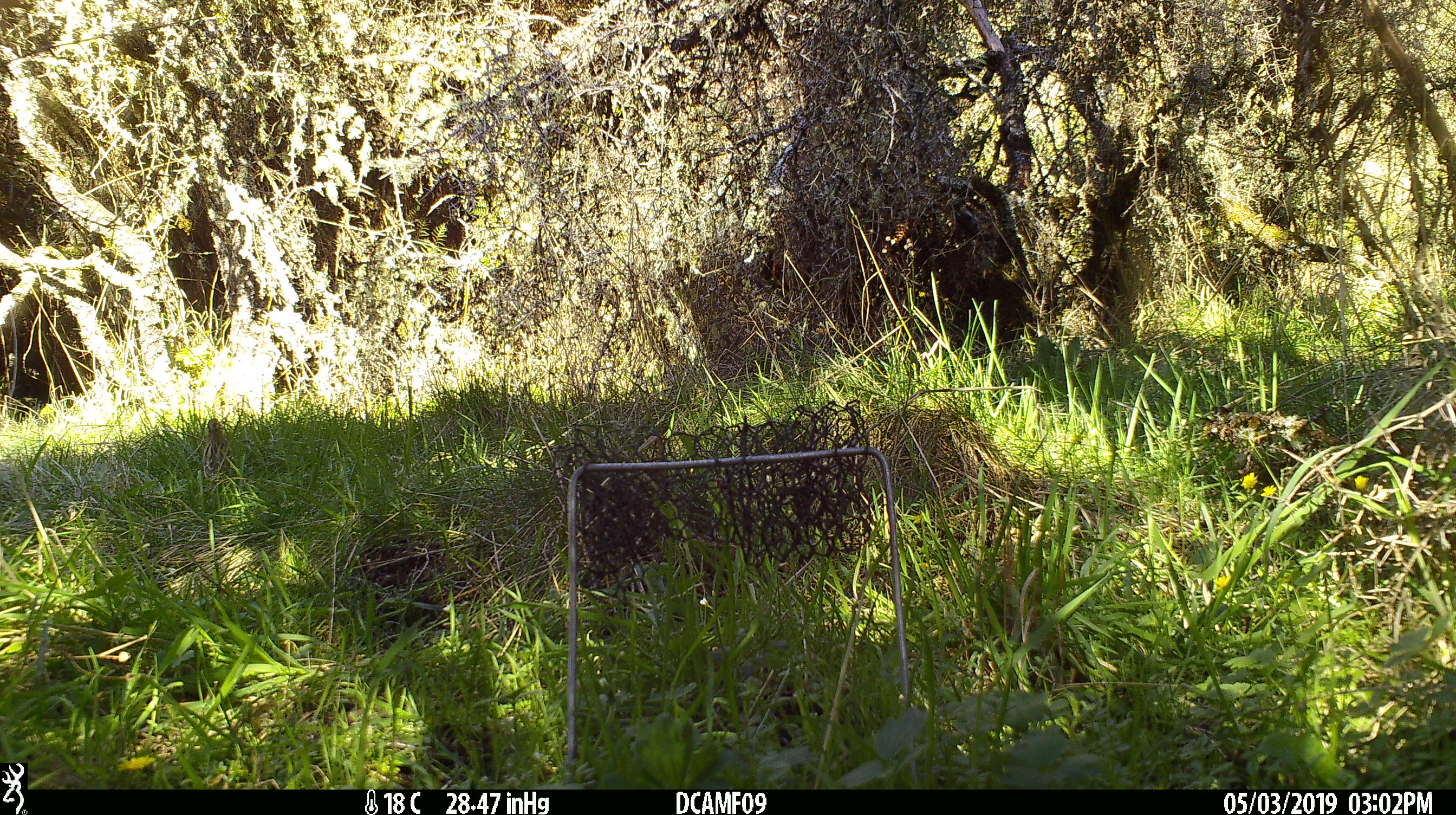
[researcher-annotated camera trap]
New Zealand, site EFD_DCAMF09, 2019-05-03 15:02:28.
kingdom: Animalia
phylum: Chordata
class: Aves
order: Passeriformes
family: Turdidae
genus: Turdus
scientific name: Turdus philomelos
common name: song thrush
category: thrush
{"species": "thrush (song thrush) (Turdus philomelos)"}